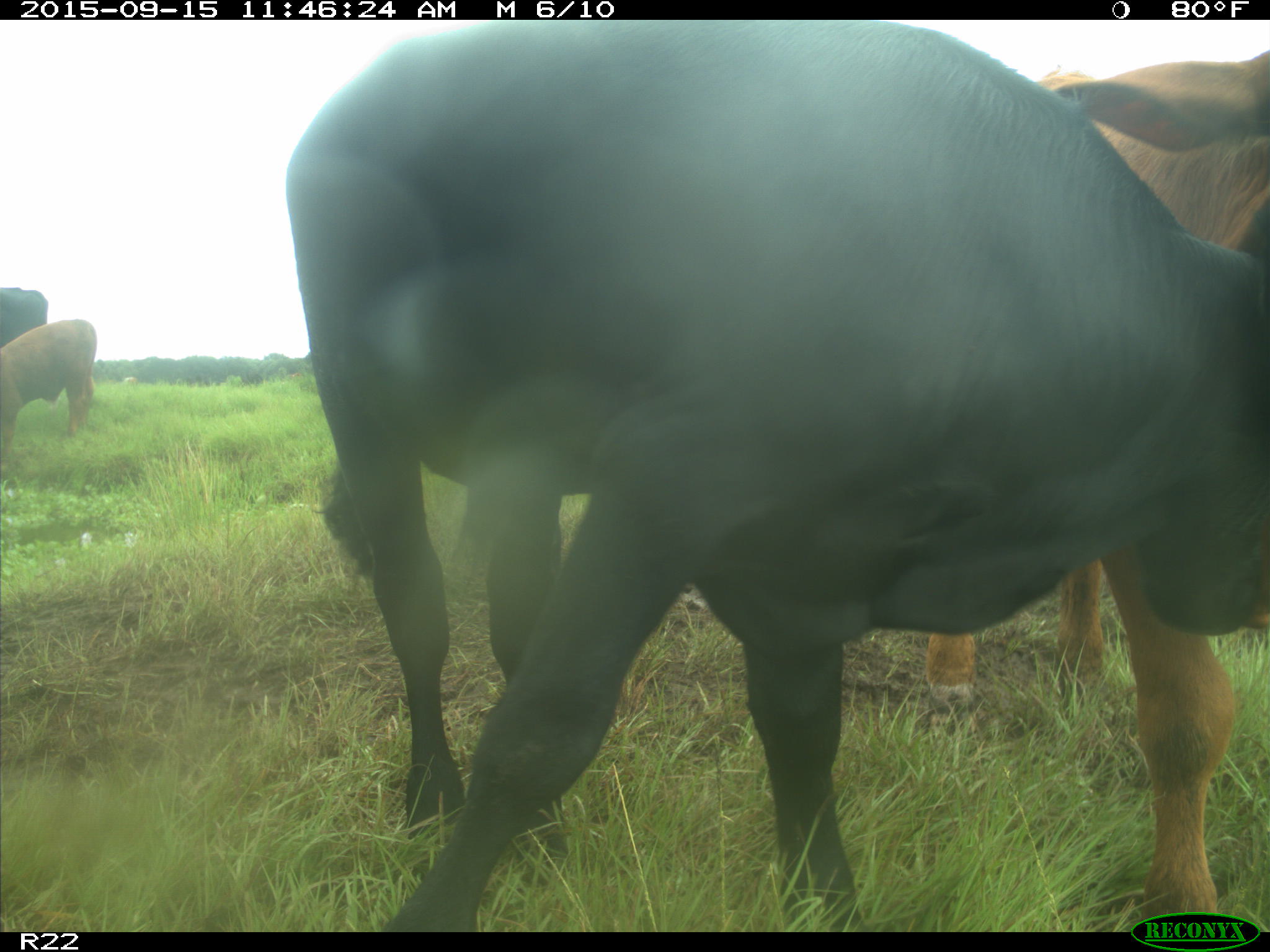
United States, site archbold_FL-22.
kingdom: Animalia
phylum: Chordata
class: Mammalia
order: Artiodactyla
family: Bovidae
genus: Bos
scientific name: Bos taurus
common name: domestic cow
Bos taurus (domestic cow).